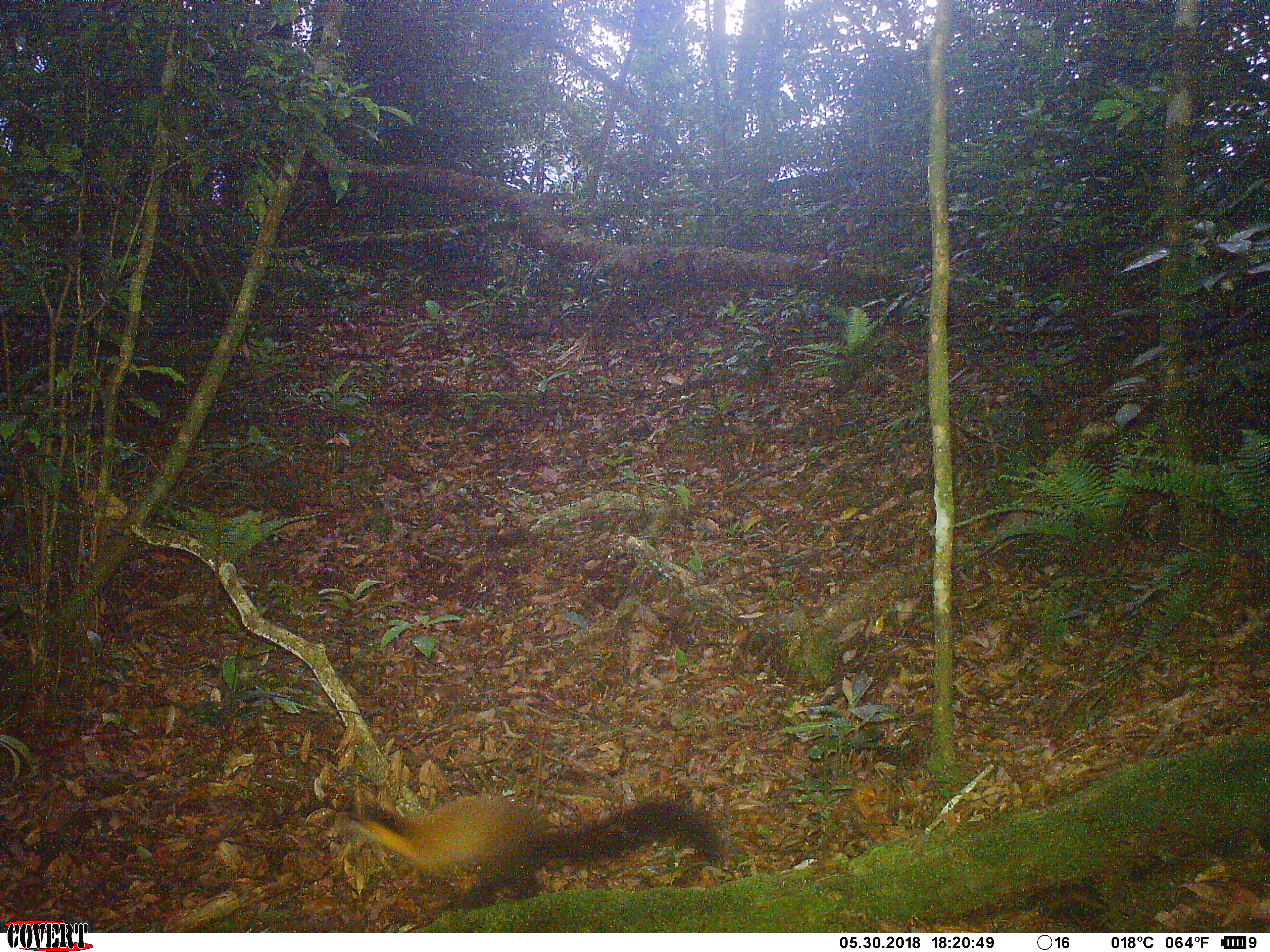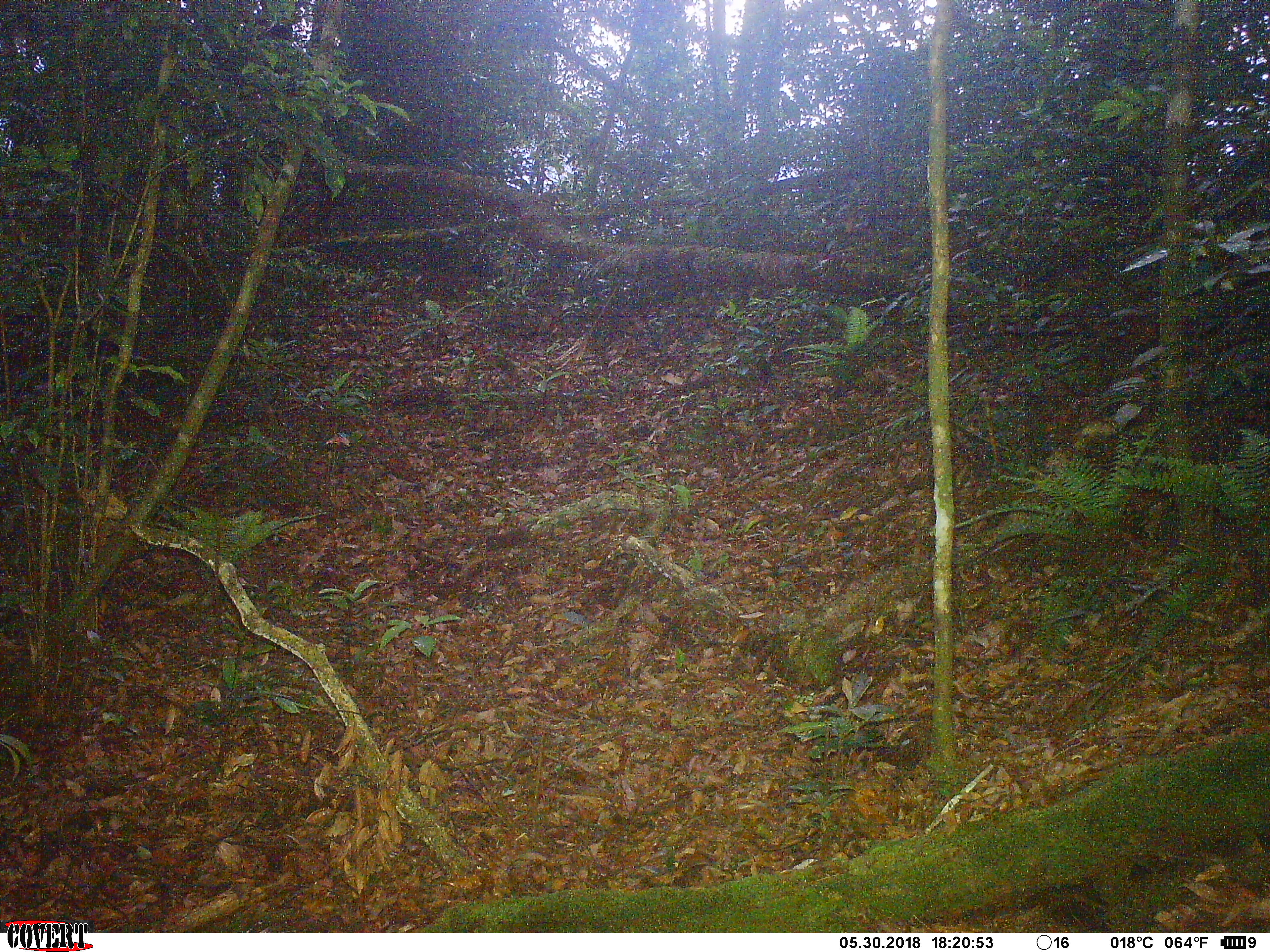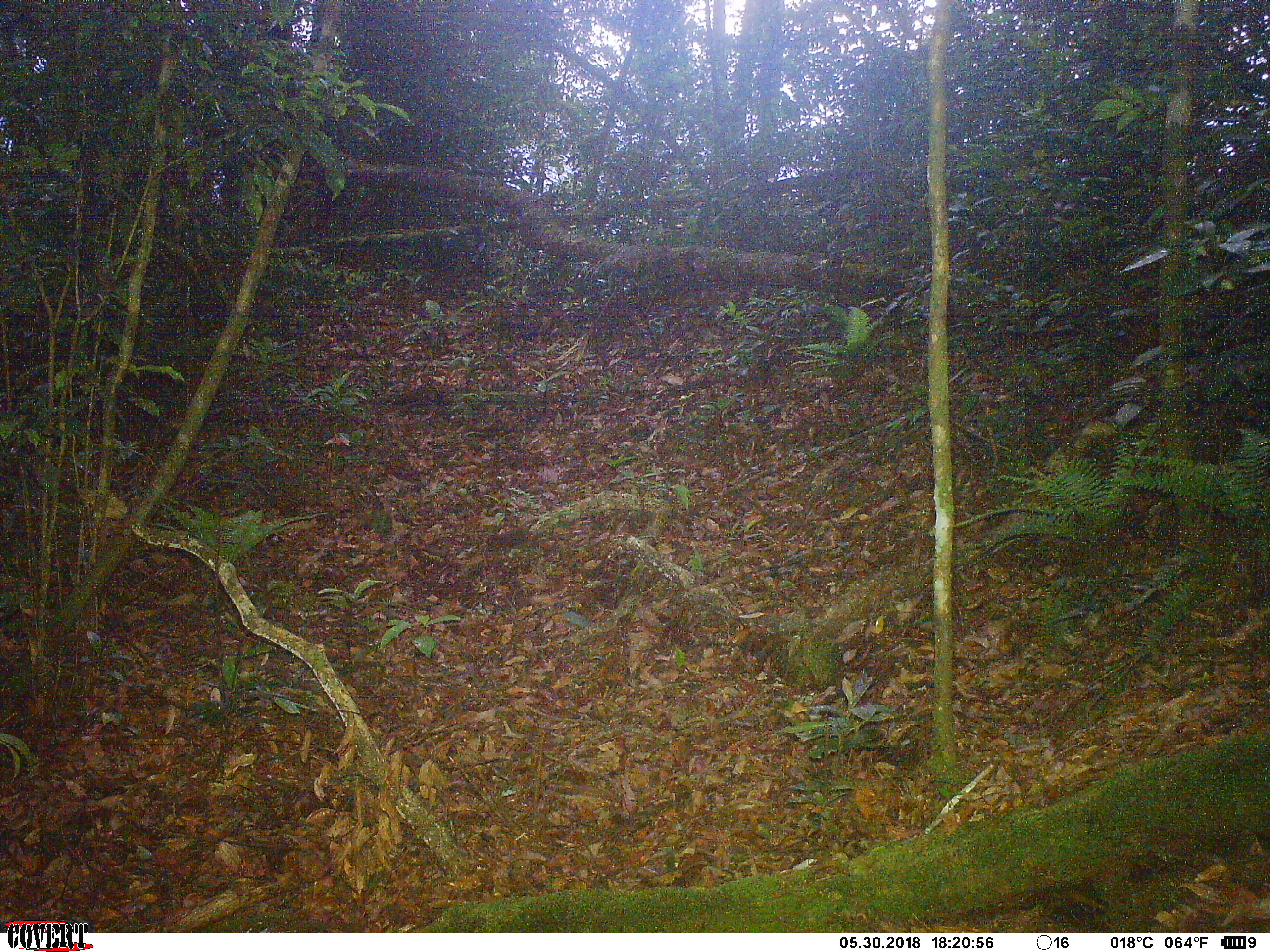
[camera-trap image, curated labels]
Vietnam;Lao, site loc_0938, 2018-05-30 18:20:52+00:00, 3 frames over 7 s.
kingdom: Animalia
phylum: Chordata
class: Mammalia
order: Carnivora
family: Mustelidae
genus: Martes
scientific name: Martes flavigula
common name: yellow-throated marten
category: yellow throated marten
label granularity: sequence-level